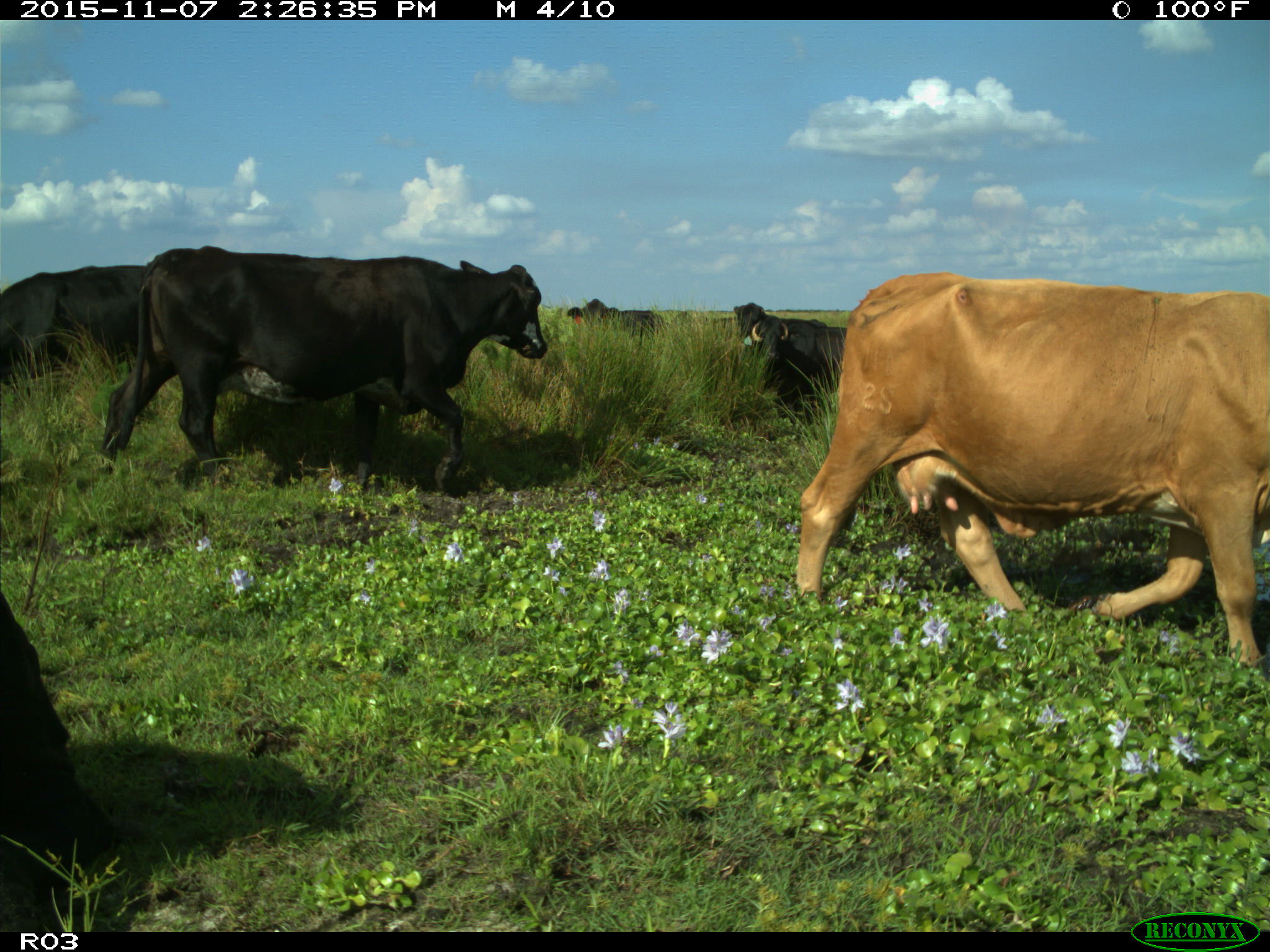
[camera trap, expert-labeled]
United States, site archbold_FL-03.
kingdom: Animalia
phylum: Chordata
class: Mammalia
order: Artiodactyla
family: Bovidae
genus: Bos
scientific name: Bos taurus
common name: domestic cow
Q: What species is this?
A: Bos taurus (domestic cow).